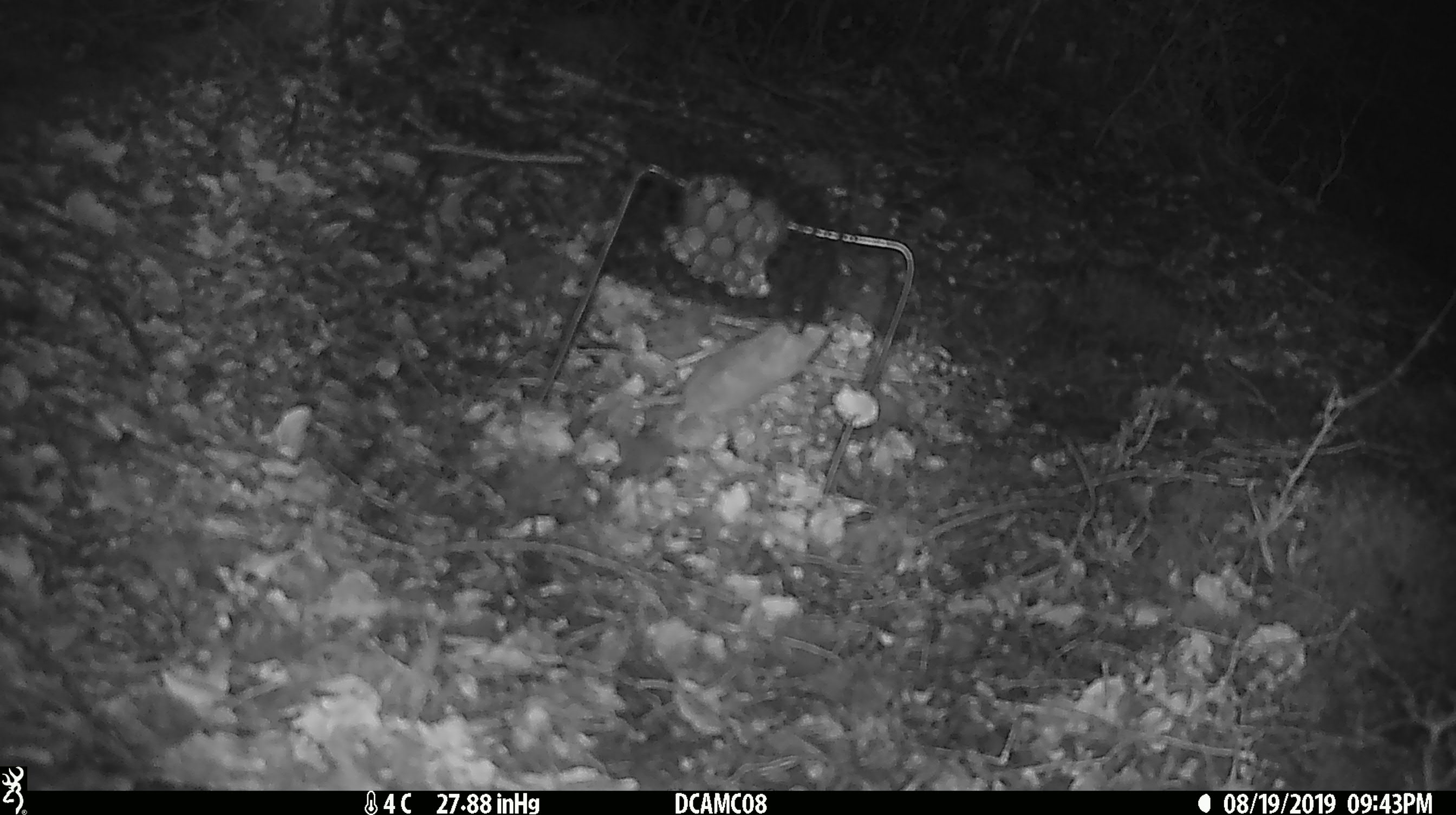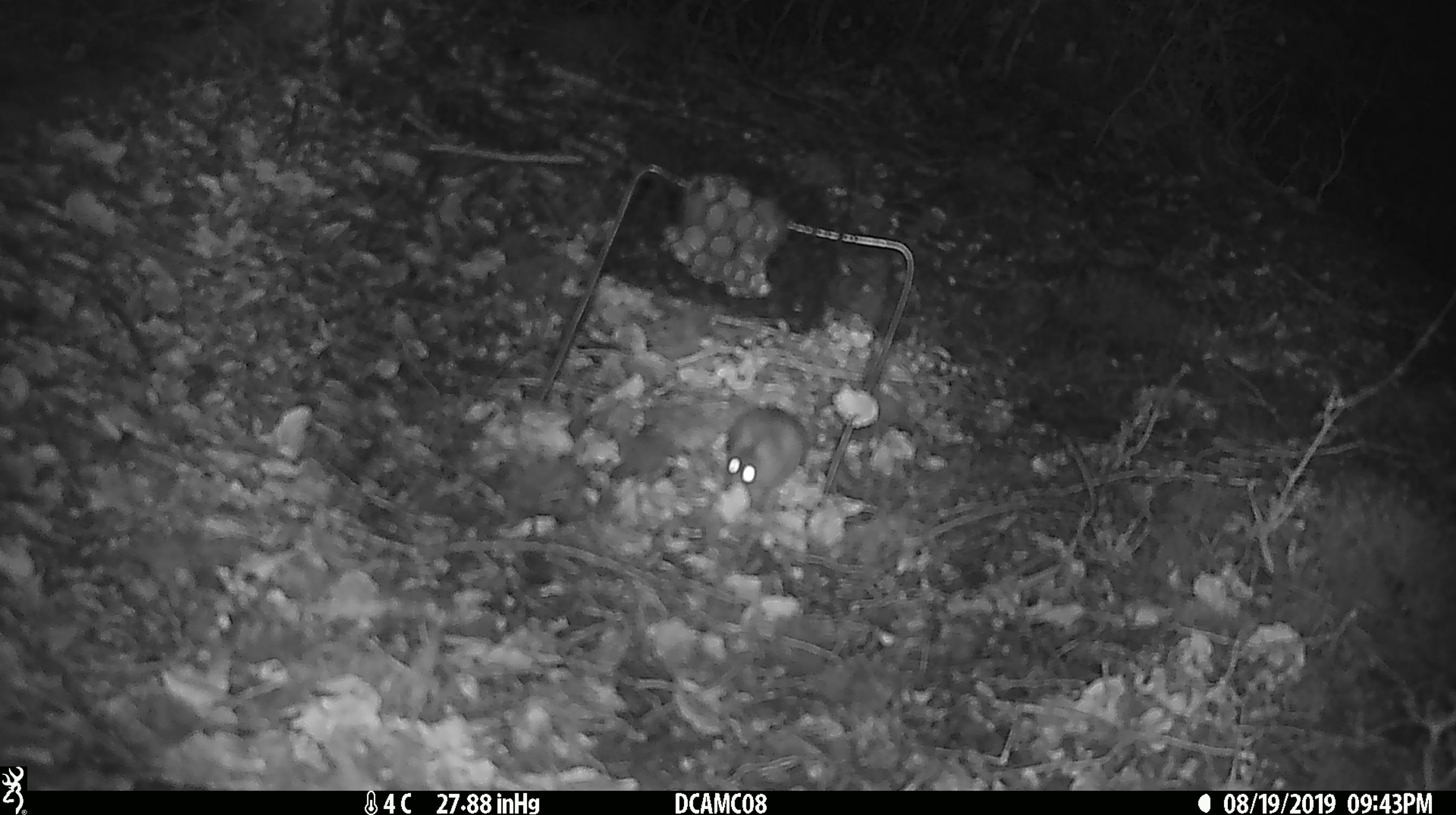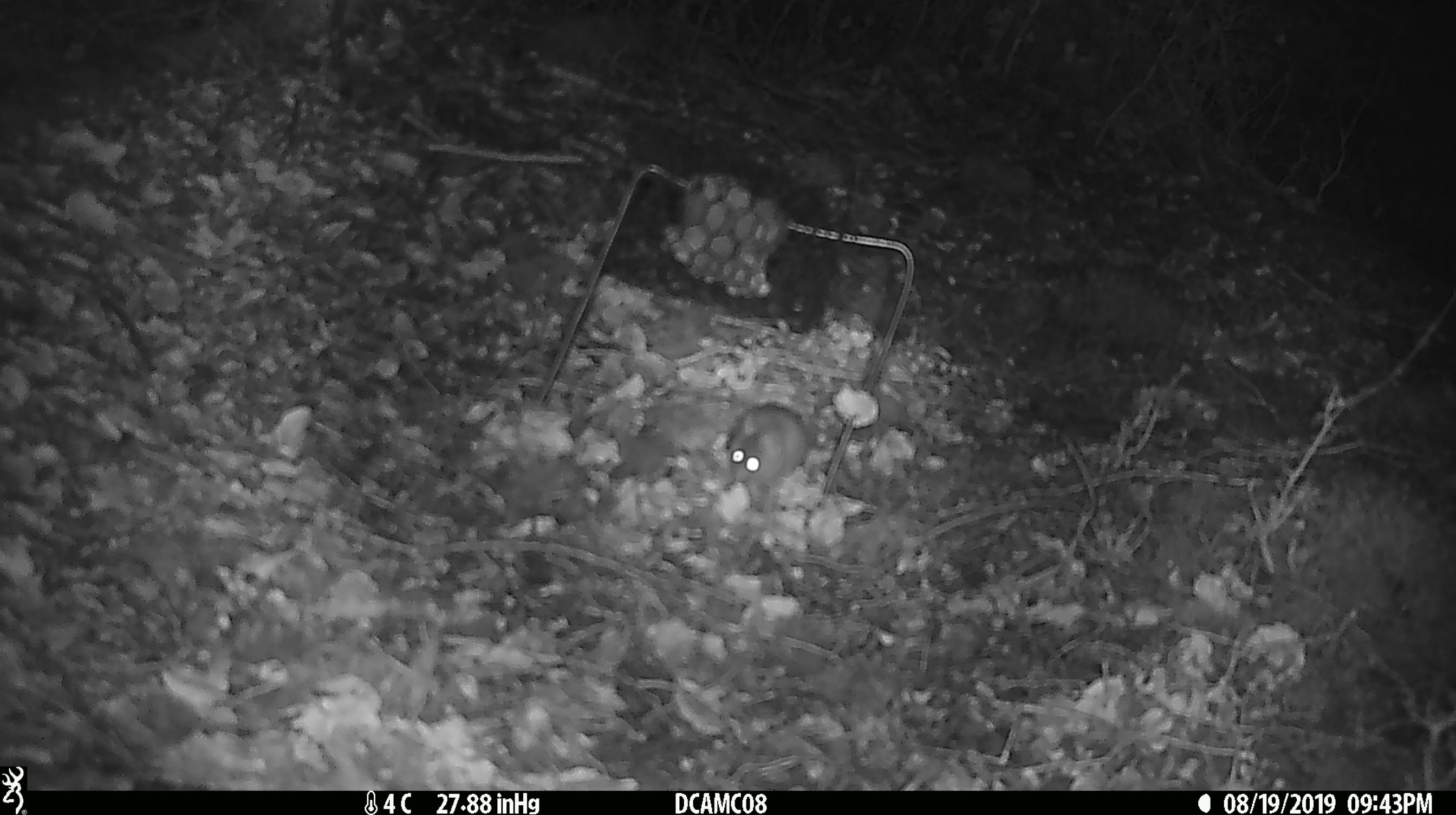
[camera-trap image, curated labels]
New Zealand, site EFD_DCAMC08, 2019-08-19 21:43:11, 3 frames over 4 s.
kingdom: Animalia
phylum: Chordata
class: Mammalia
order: Rodentia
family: Muridae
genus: Mus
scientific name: Mus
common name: mouse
Mouse (Mus).